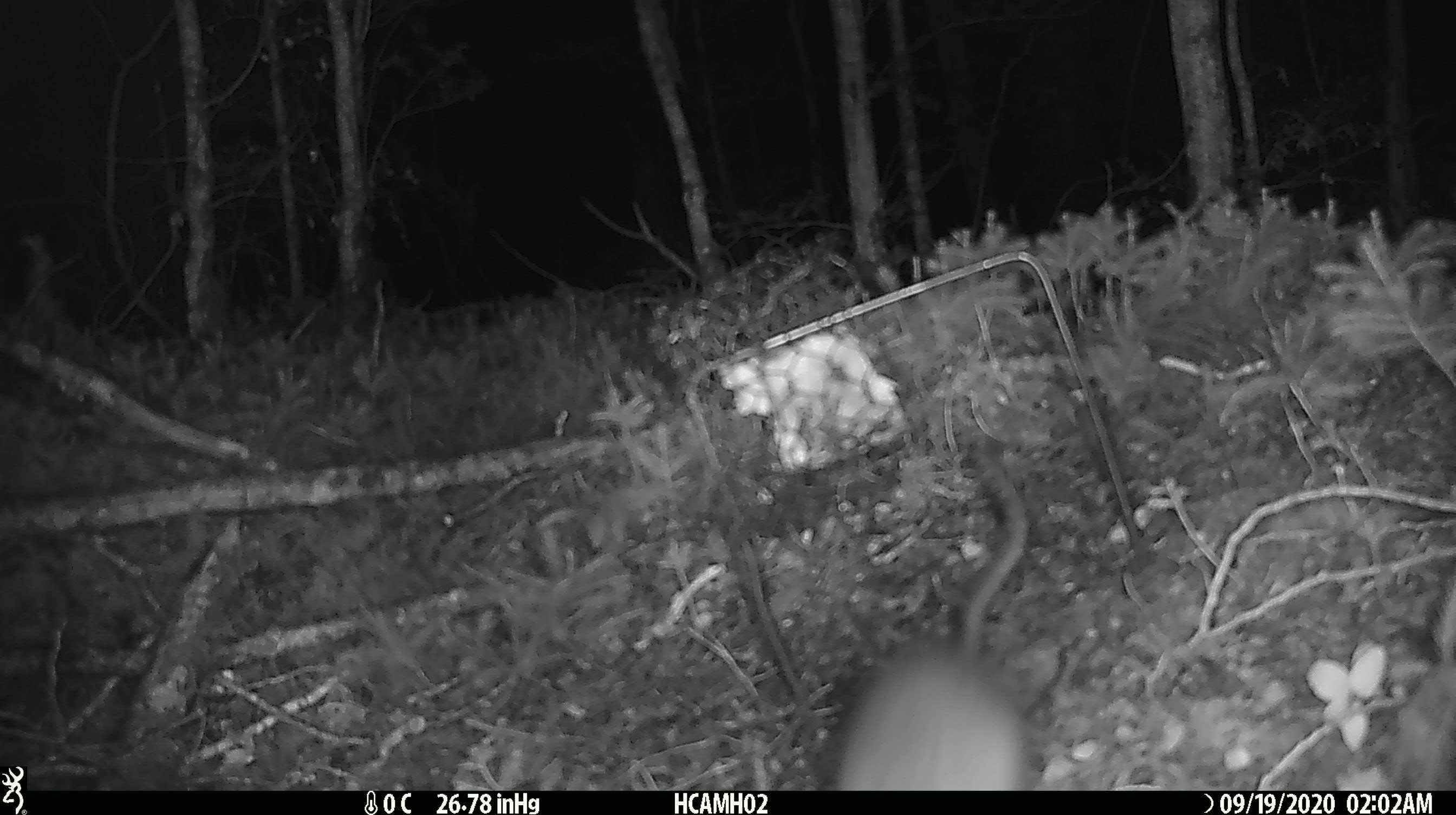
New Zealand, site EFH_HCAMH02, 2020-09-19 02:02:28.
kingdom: Animalia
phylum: Chordata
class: Mammalia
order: Rodentia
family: Muridae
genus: Rattus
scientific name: Rattus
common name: rat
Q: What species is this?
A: Rat (Rattus).